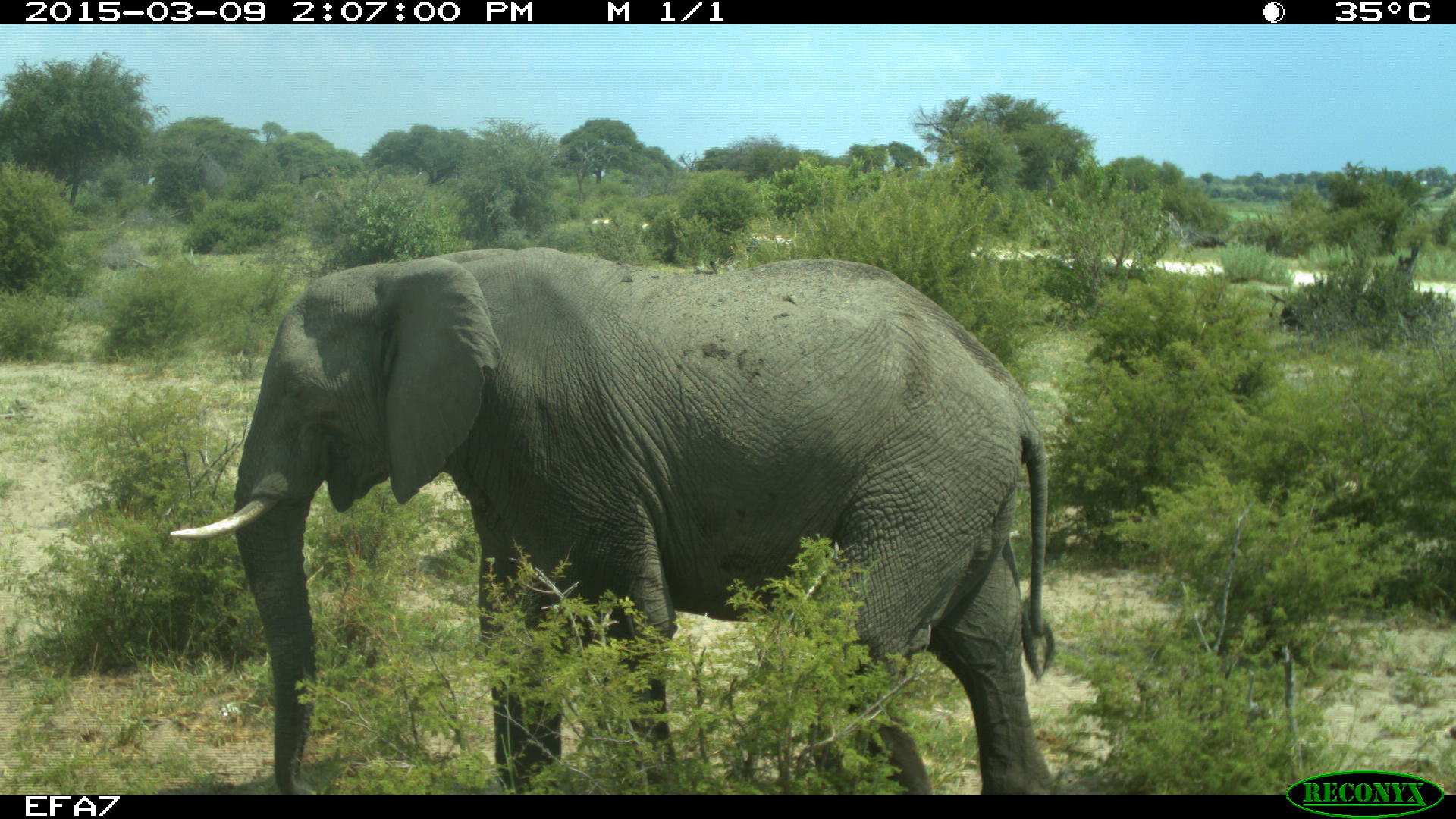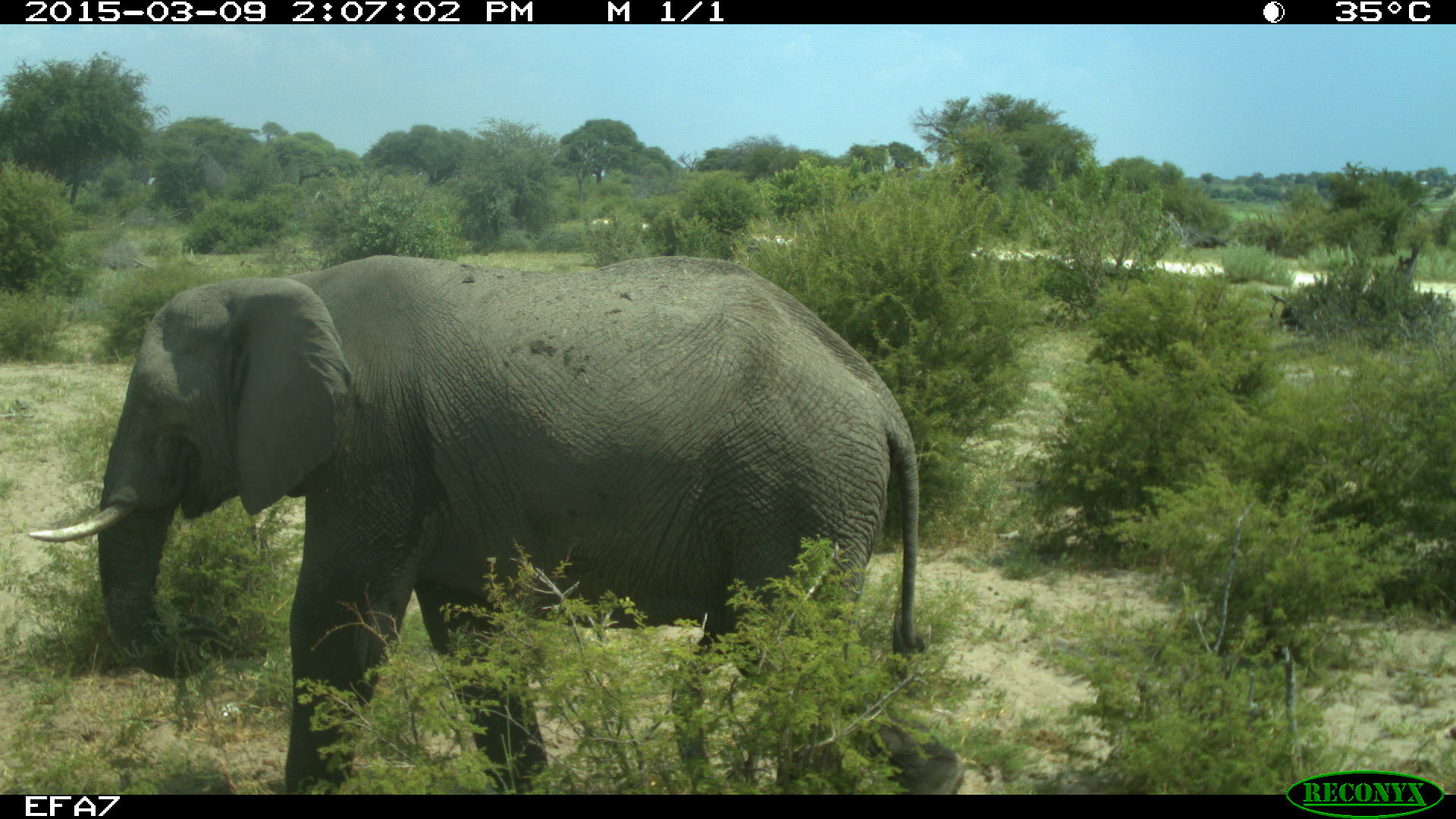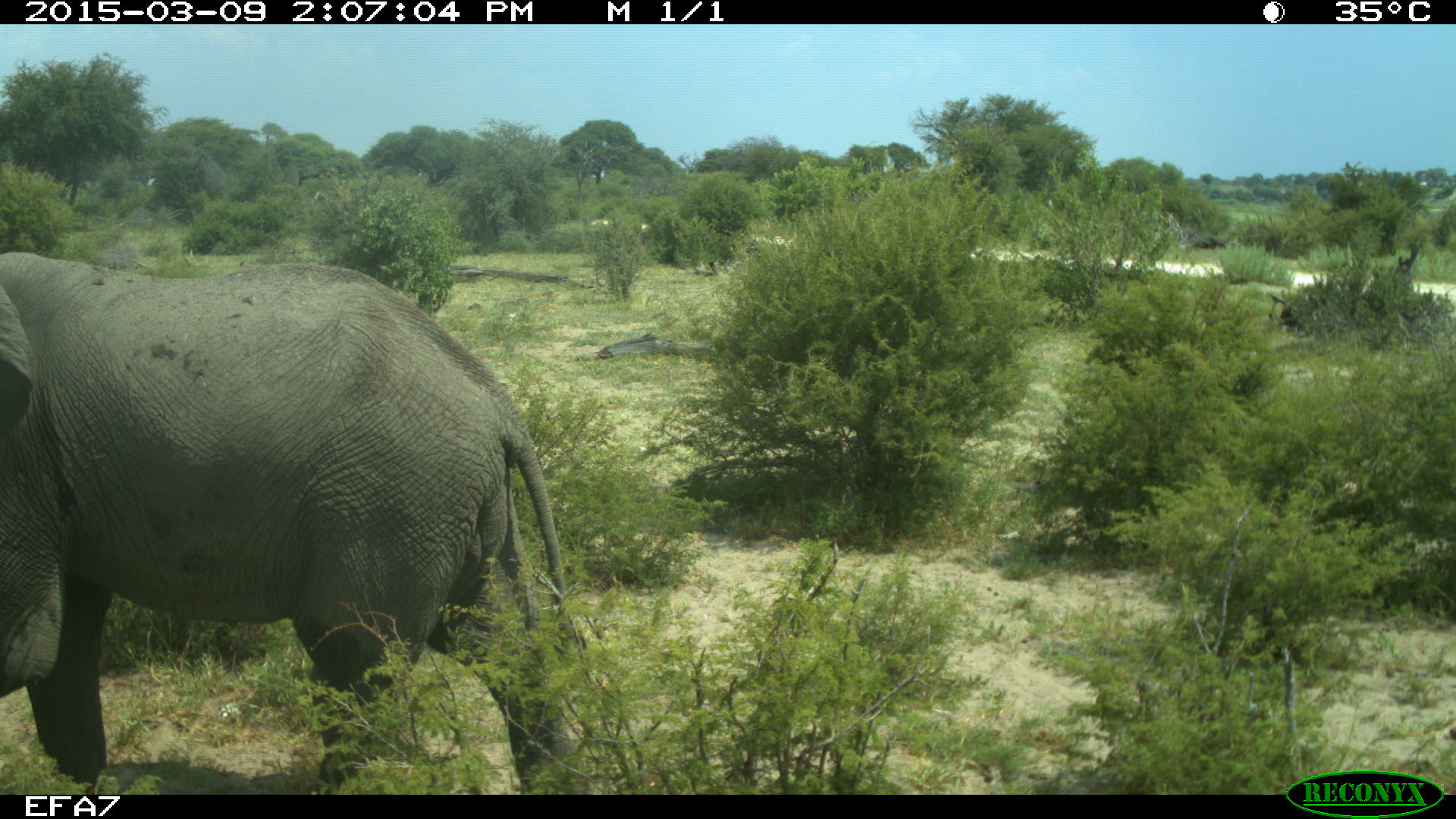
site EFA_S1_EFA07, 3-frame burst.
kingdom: Animalia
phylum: Chordata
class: Mammalia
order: Proboscidea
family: Elephantidae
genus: Loxodonta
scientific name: Loxodonta africana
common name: african bush elephant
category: elephant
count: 1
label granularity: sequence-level